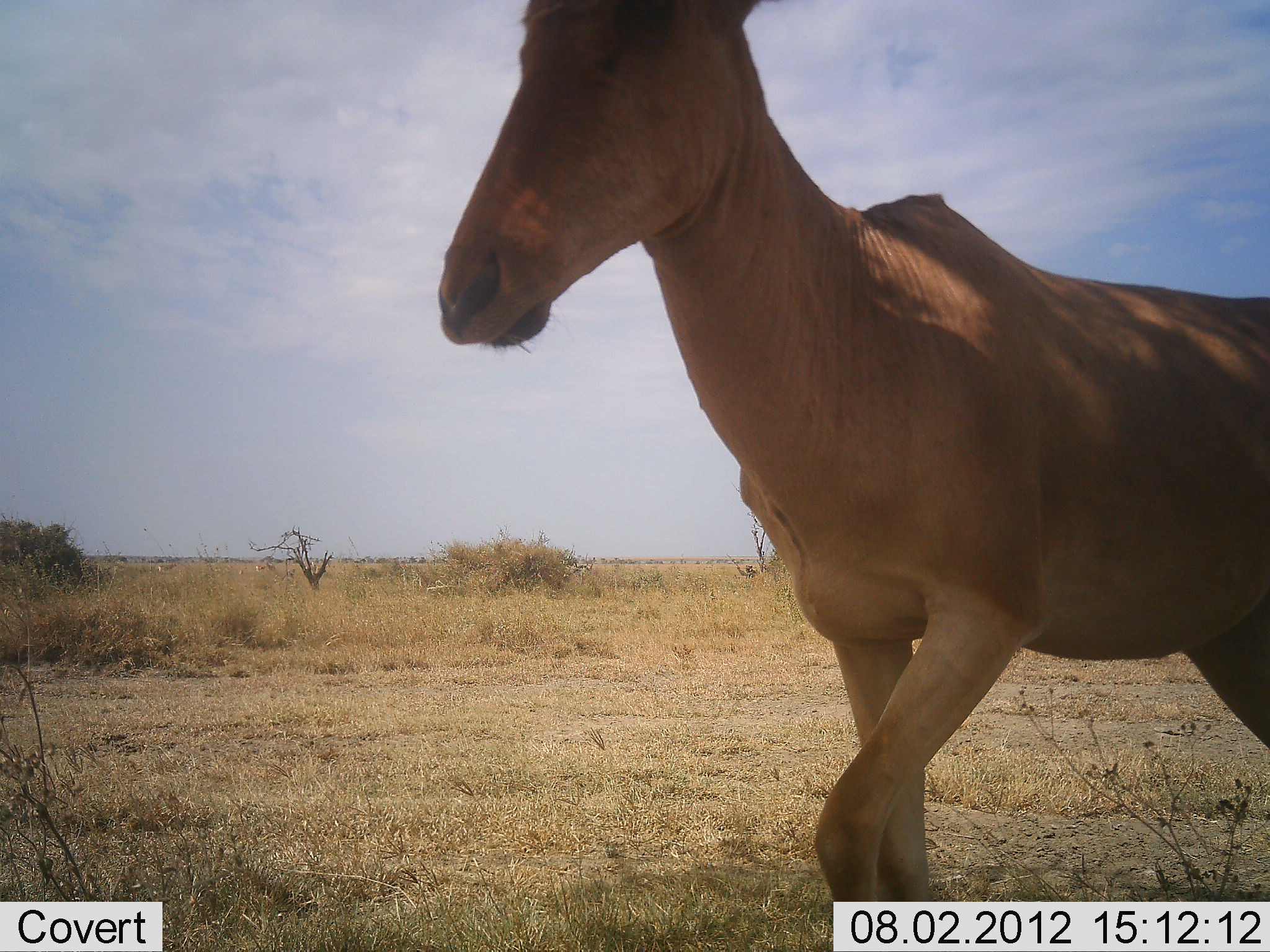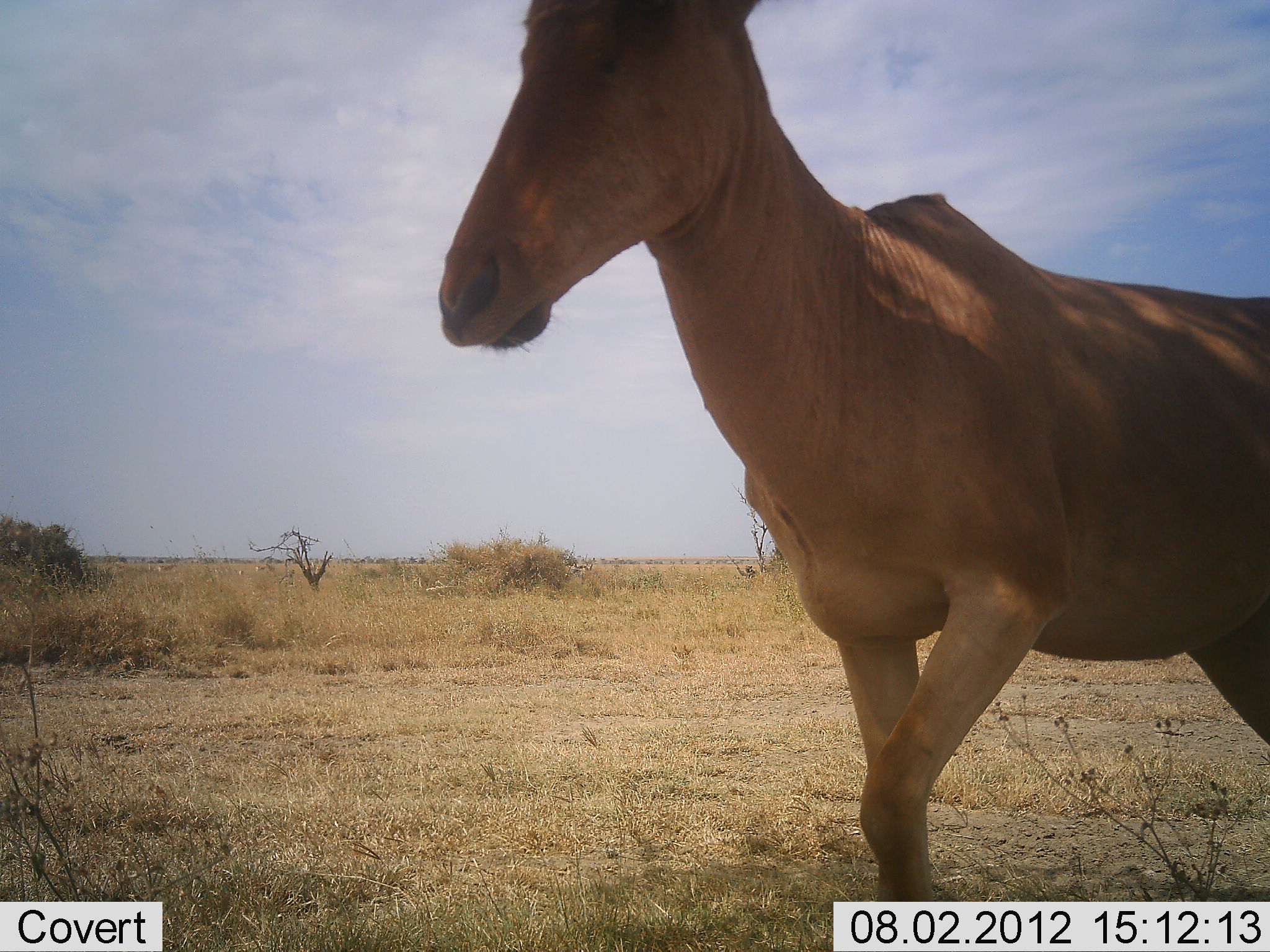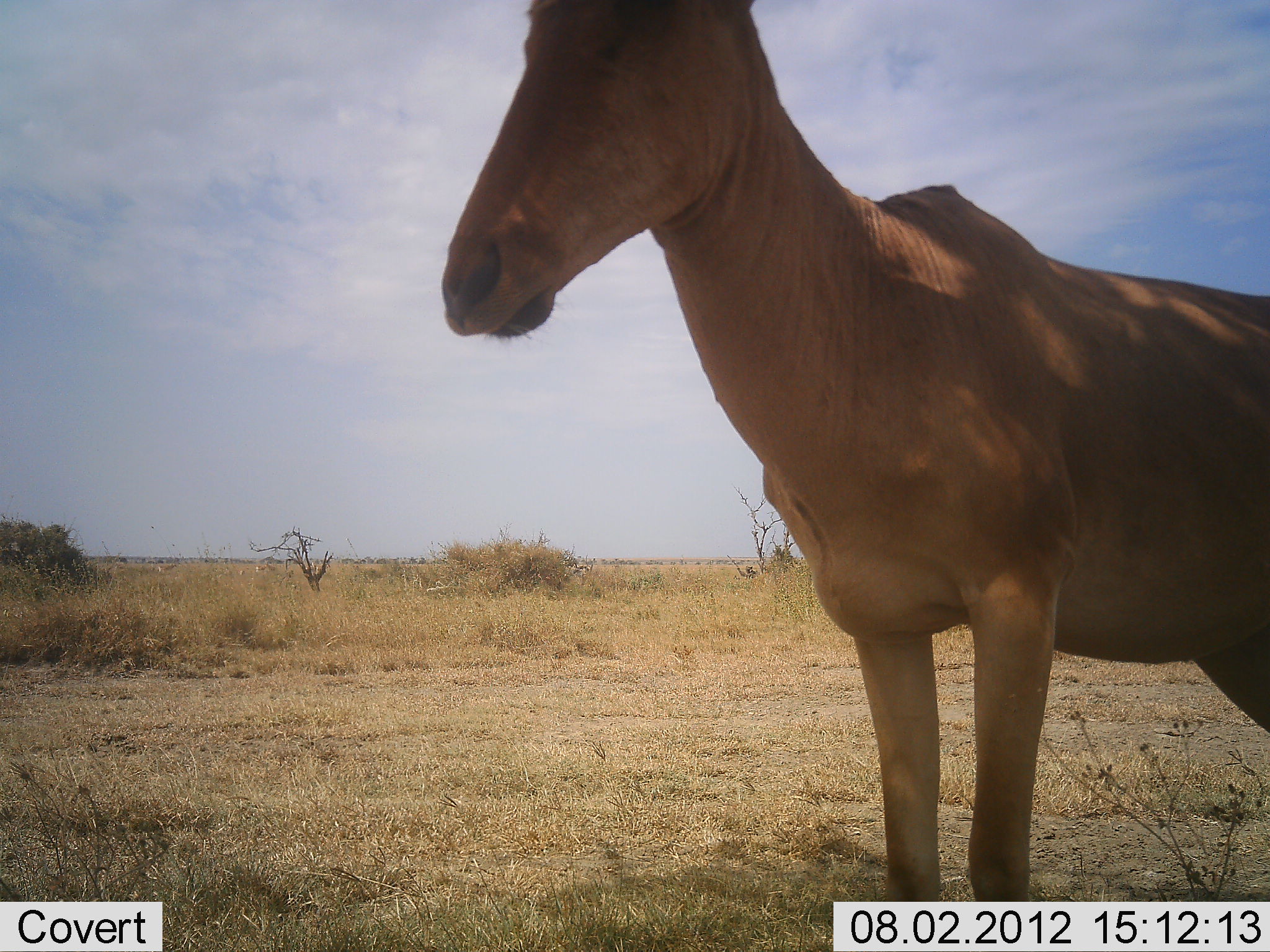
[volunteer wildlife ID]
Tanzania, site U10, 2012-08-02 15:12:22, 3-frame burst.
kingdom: Animalia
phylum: Chordata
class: Mammalia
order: Artiodactyla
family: Bovidae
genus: Alcelaphus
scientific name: Alcelaphus buselaphus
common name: hartebeest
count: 1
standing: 80%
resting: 0%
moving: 40%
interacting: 0%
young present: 0%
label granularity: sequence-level